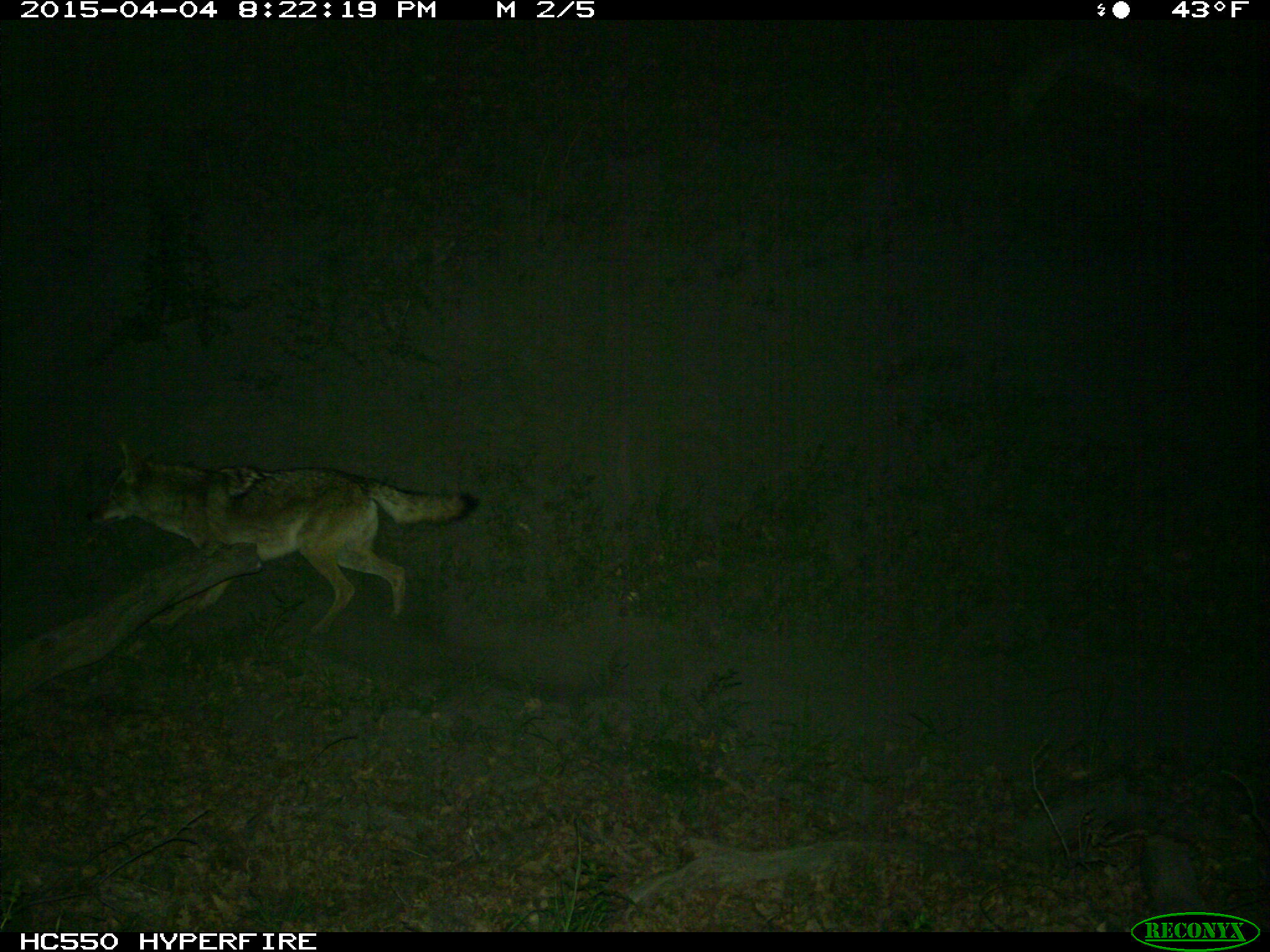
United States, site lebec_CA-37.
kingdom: Animalia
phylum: Chordata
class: Mammalia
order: Carnivora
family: Canidae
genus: Canis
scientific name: Canis latrans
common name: coyote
Canis latrans (coyote).